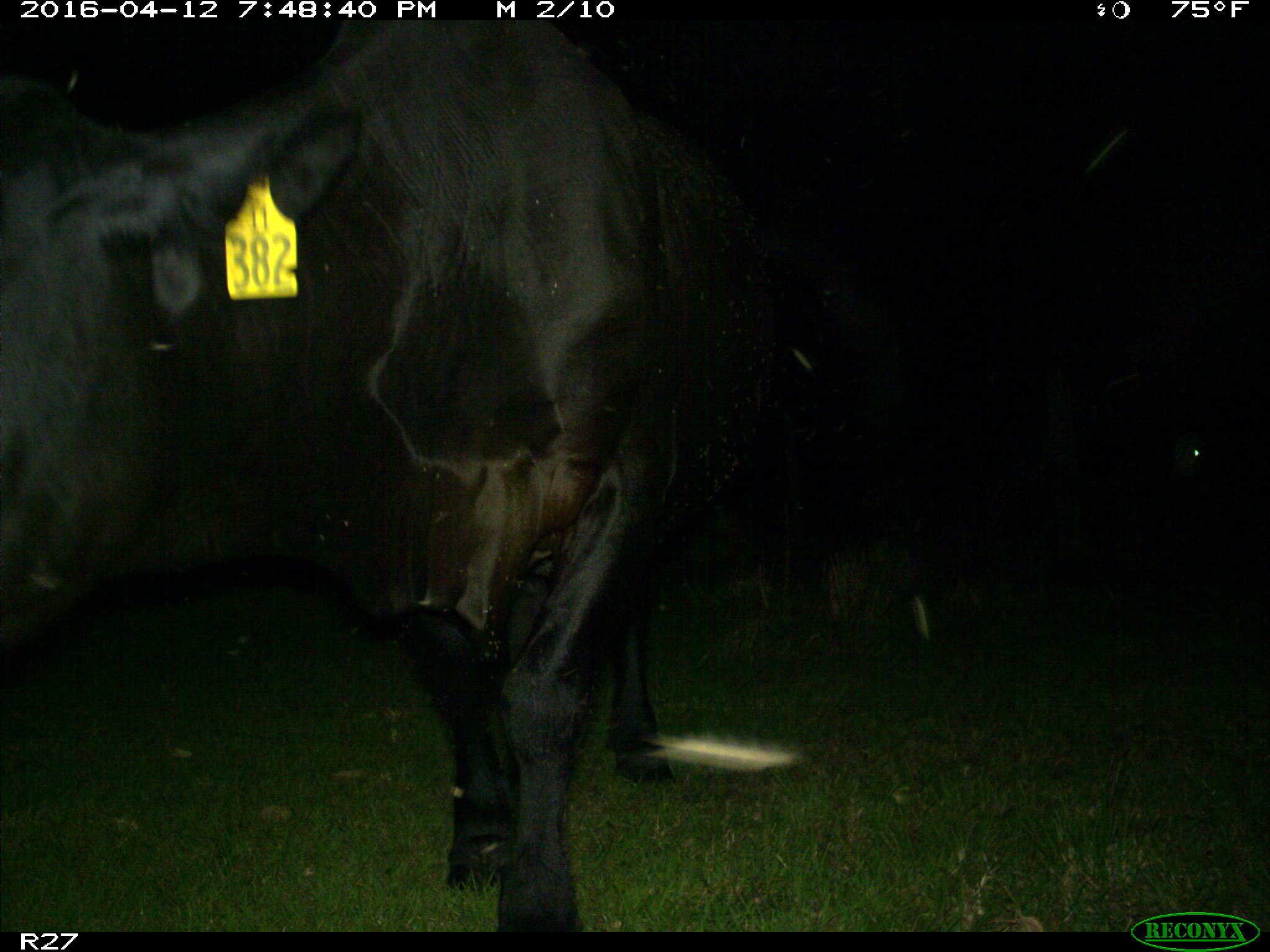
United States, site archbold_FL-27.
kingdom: Animalia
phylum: Chordata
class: Mammalia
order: Artiodactyla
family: Bovidae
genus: Bos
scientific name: Bos taurus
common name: domestic cow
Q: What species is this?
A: Bos taurus (domestic cow).